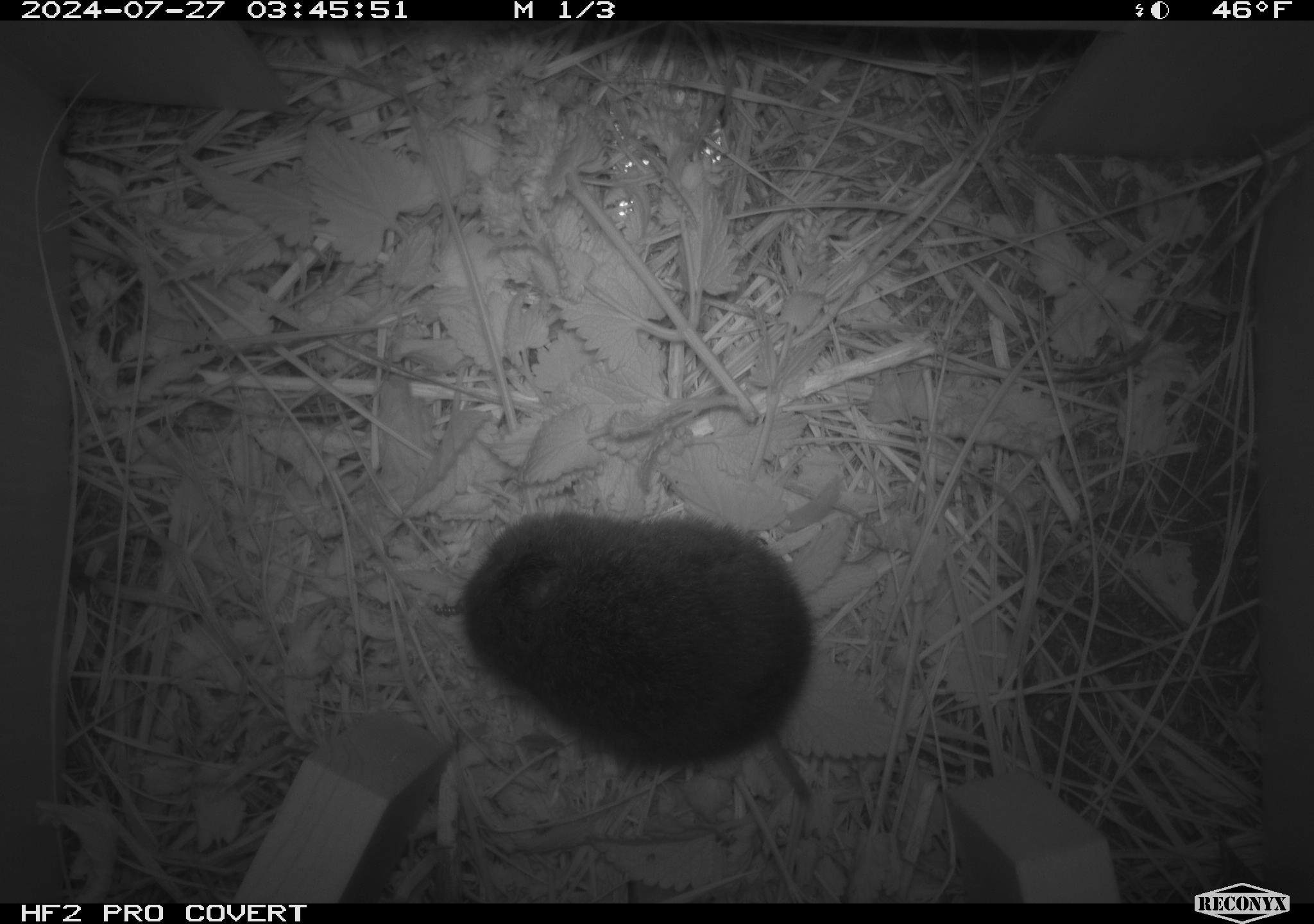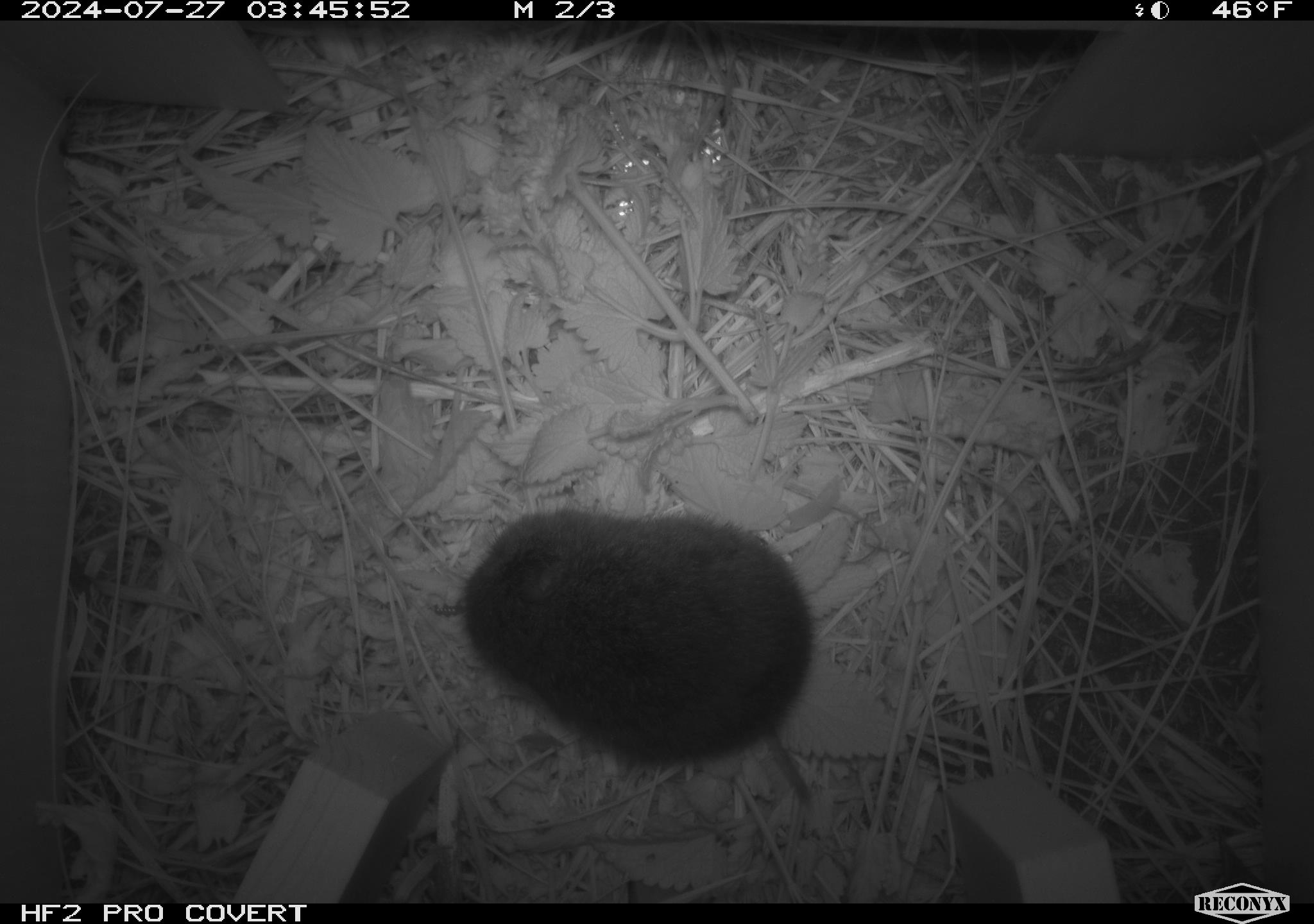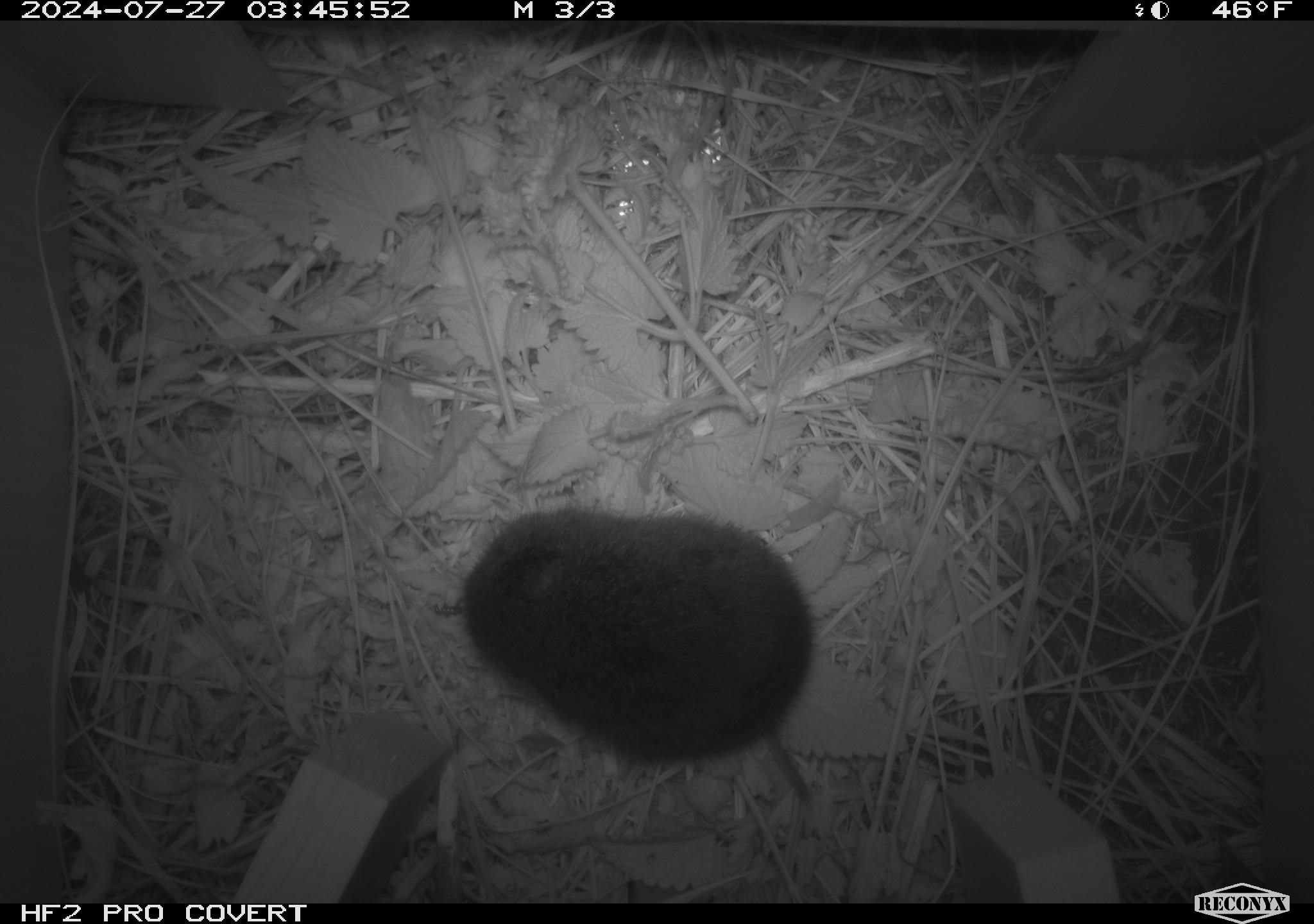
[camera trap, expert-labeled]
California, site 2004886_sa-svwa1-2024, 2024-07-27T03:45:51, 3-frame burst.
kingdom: Animalia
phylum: Chordata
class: Mammalia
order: Rodentia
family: Cricetidae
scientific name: Arvicolinae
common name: voles, lemmings, and muskrats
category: arvicolinae subfamily